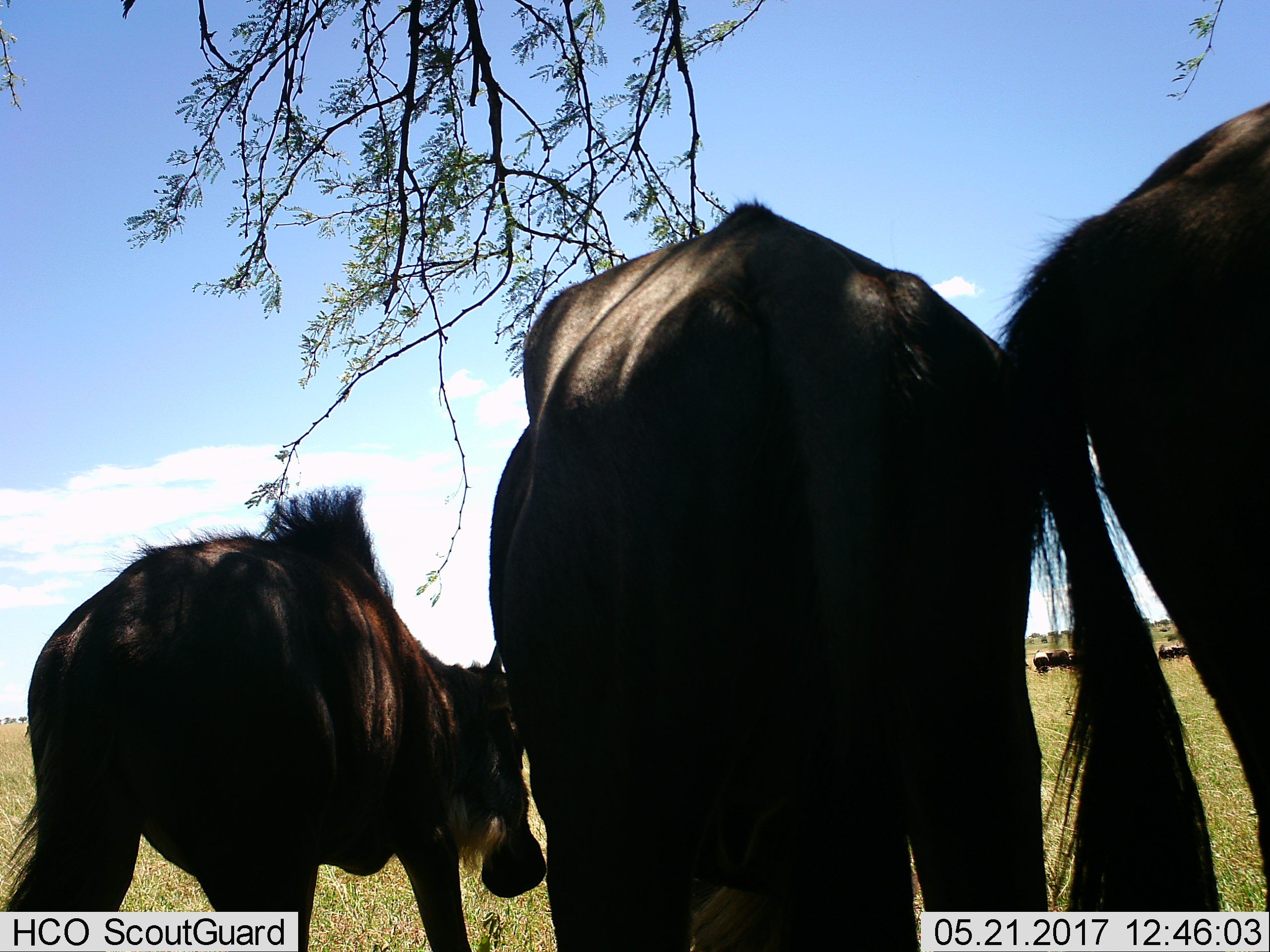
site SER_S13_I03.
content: unidentified animal